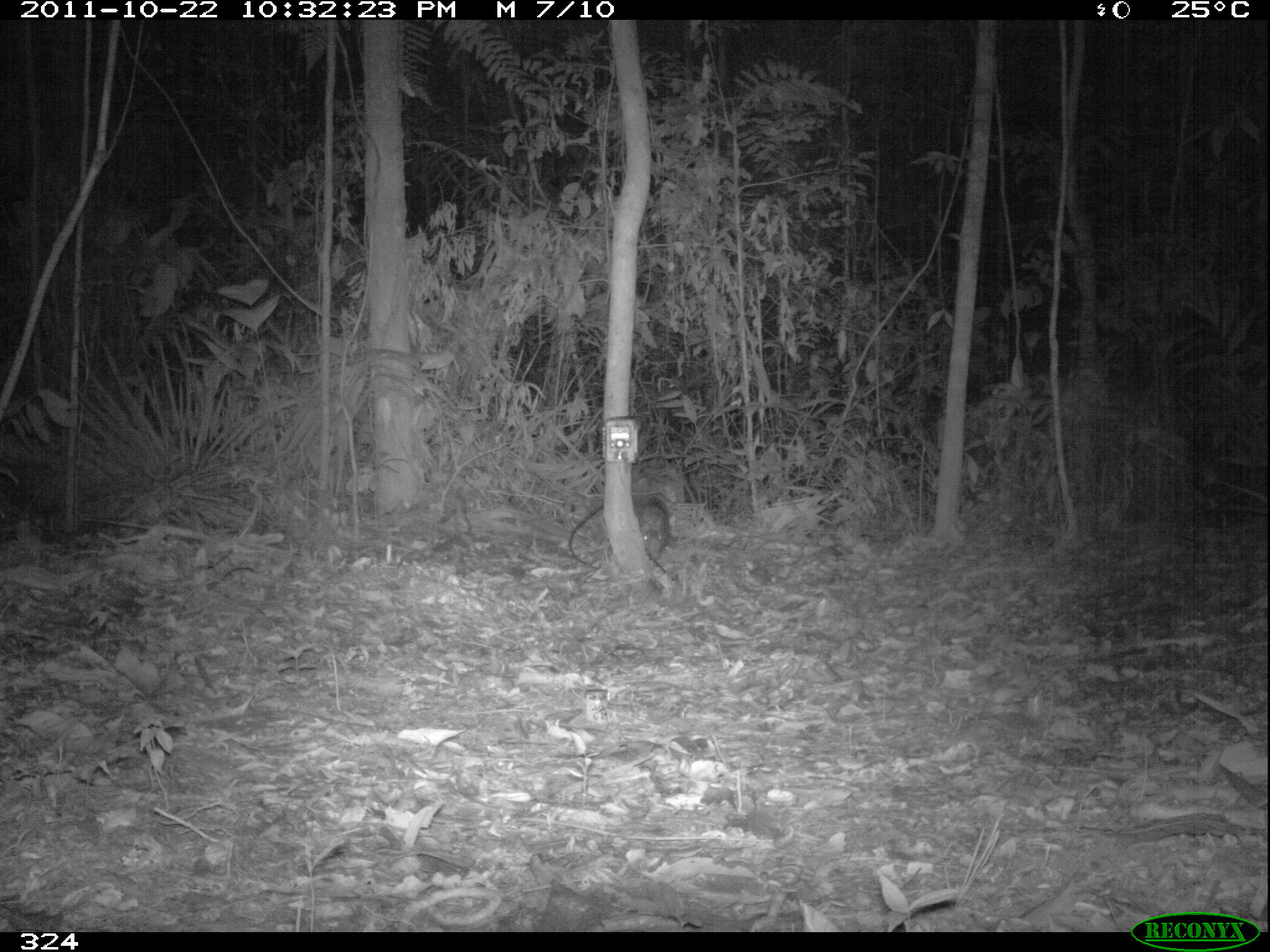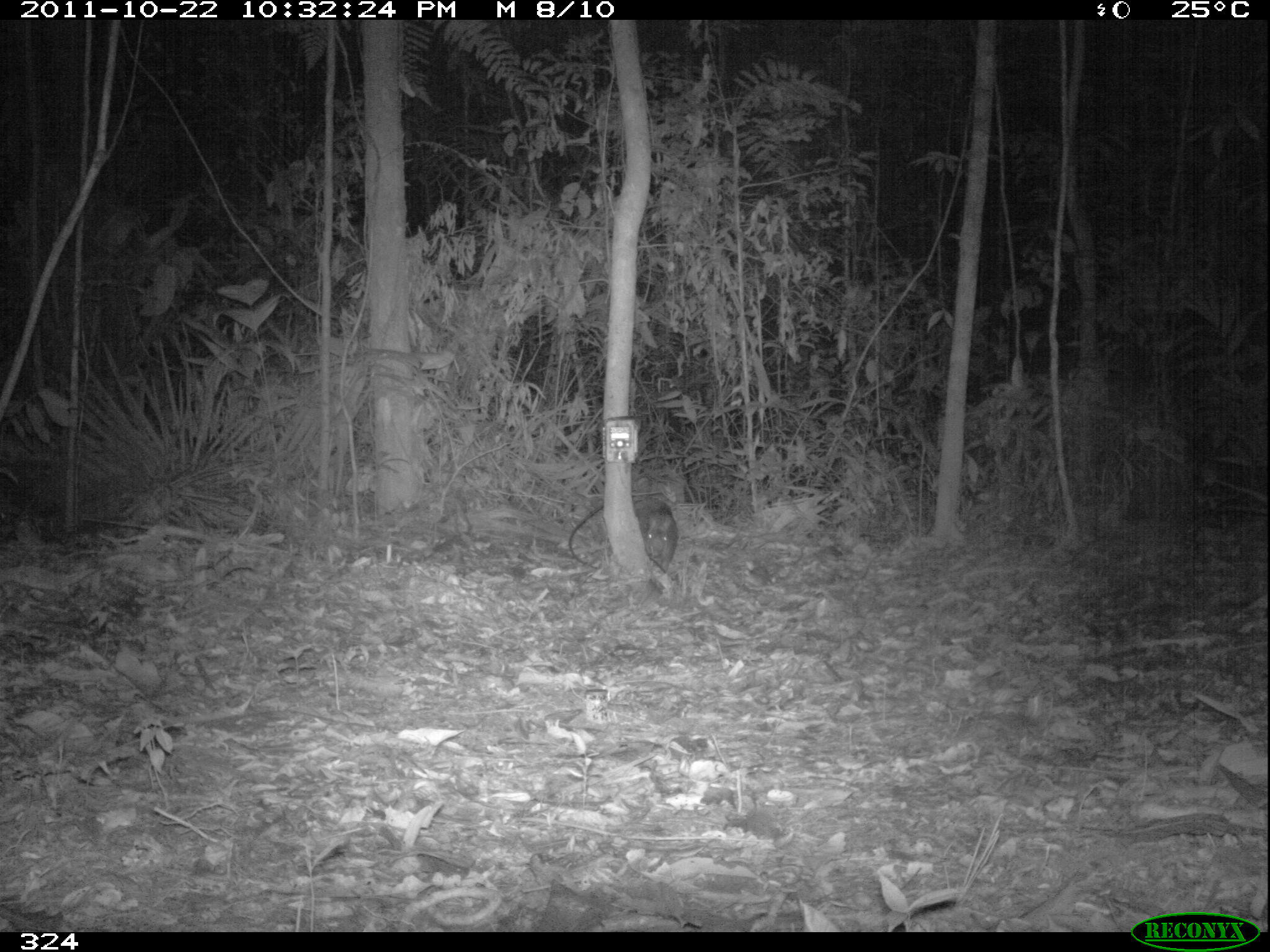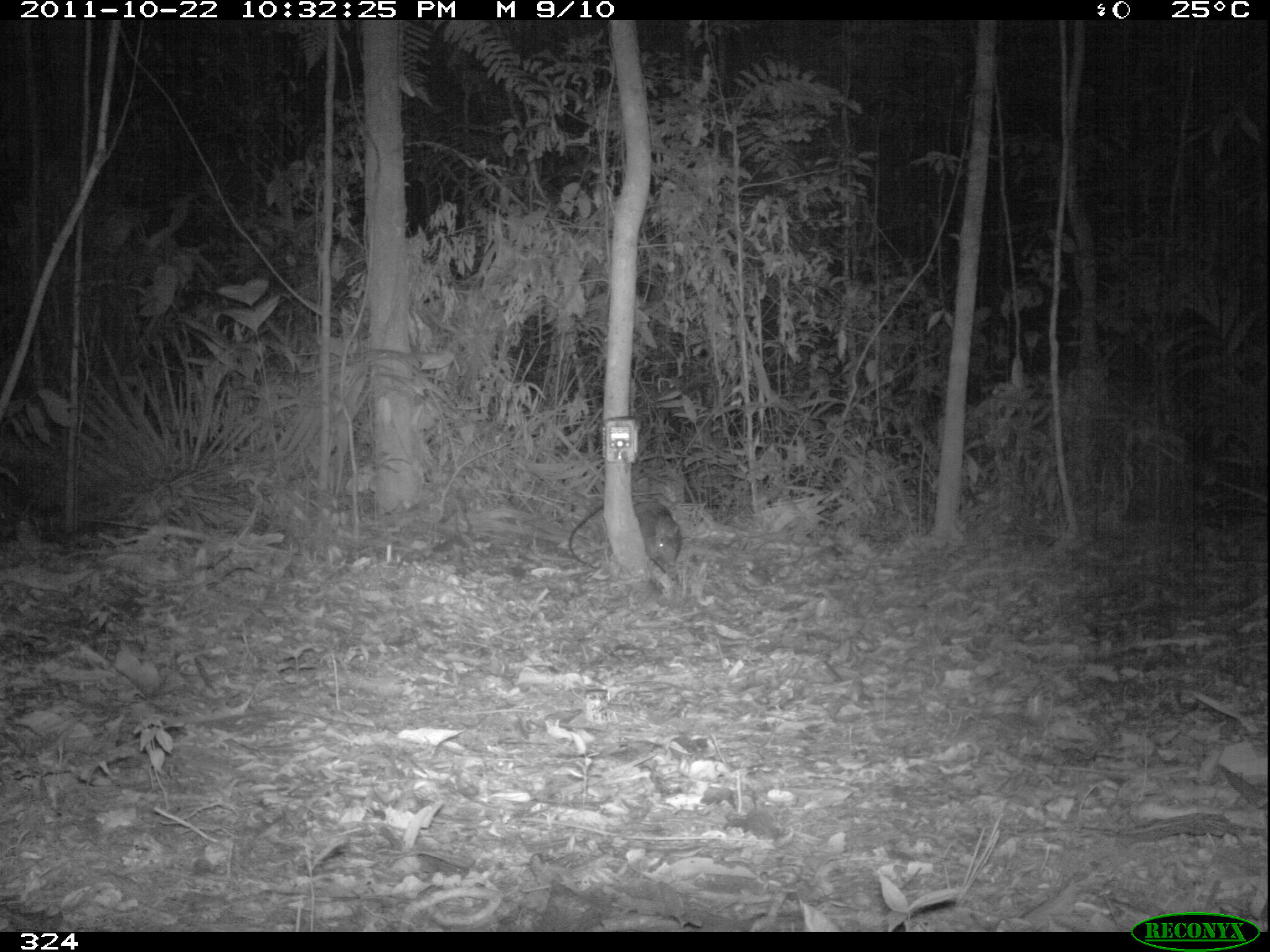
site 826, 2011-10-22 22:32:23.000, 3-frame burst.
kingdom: Animalia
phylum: Chordata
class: Mammalia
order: Cingulata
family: Dasypodidae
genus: Dasypus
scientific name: Dasypus kappleri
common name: greater long-nosed armadillo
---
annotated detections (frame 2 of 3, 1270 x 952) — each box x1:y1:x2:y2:
dasypus kappleri: 568:496:679:573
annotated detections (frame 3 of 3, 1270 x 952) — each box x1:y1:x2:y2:
dasypus kappleri: 568:501:682:571